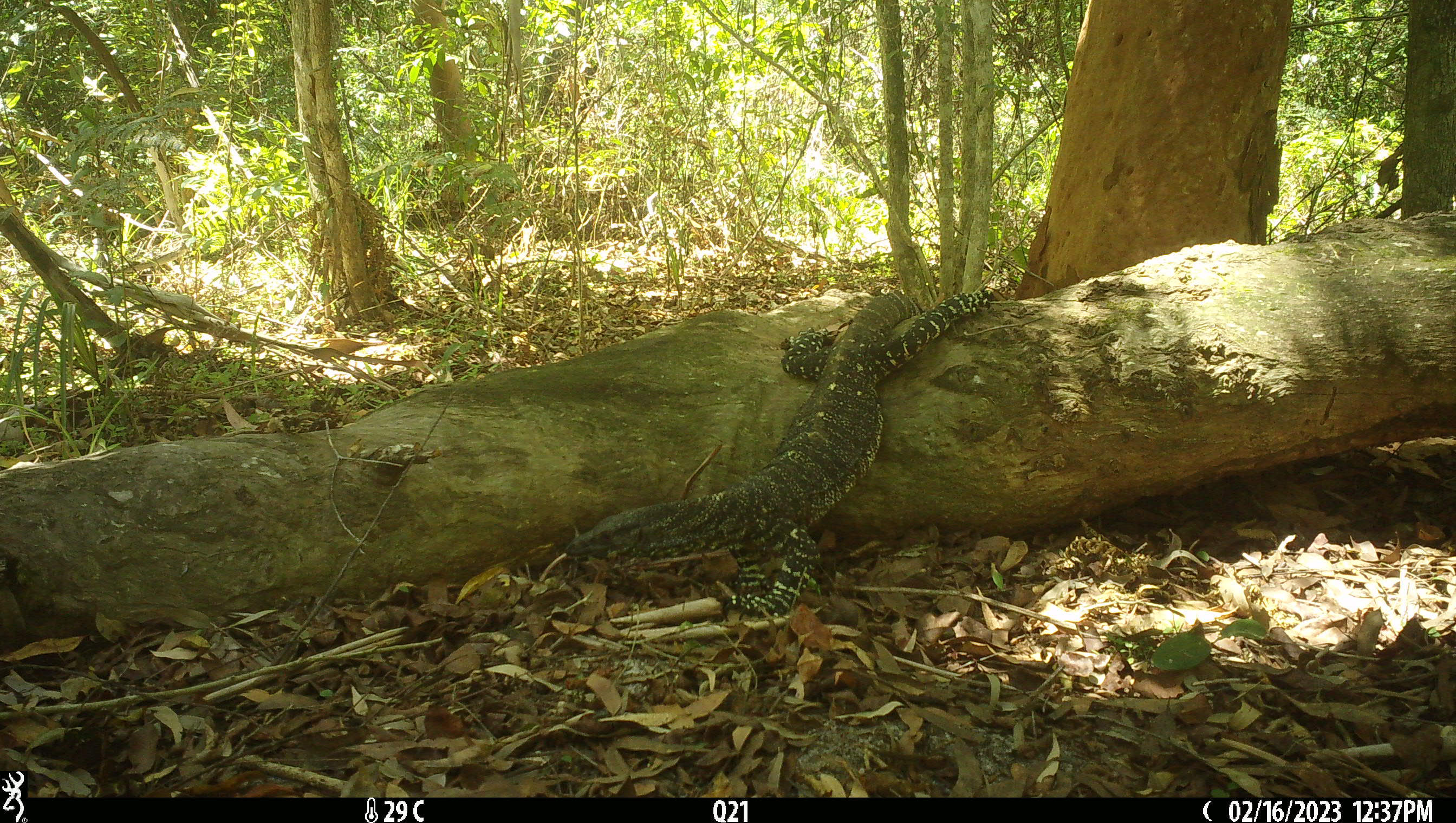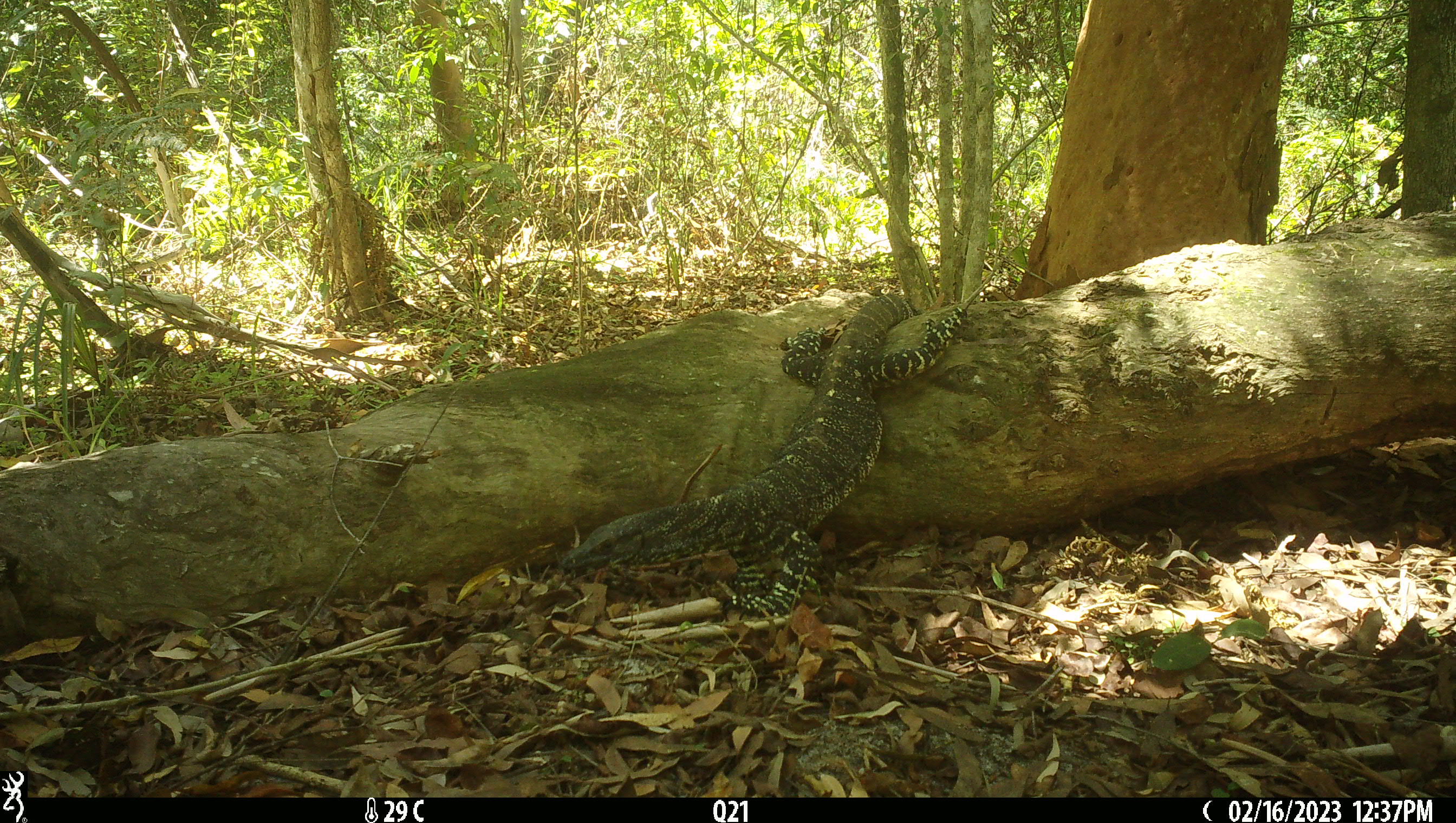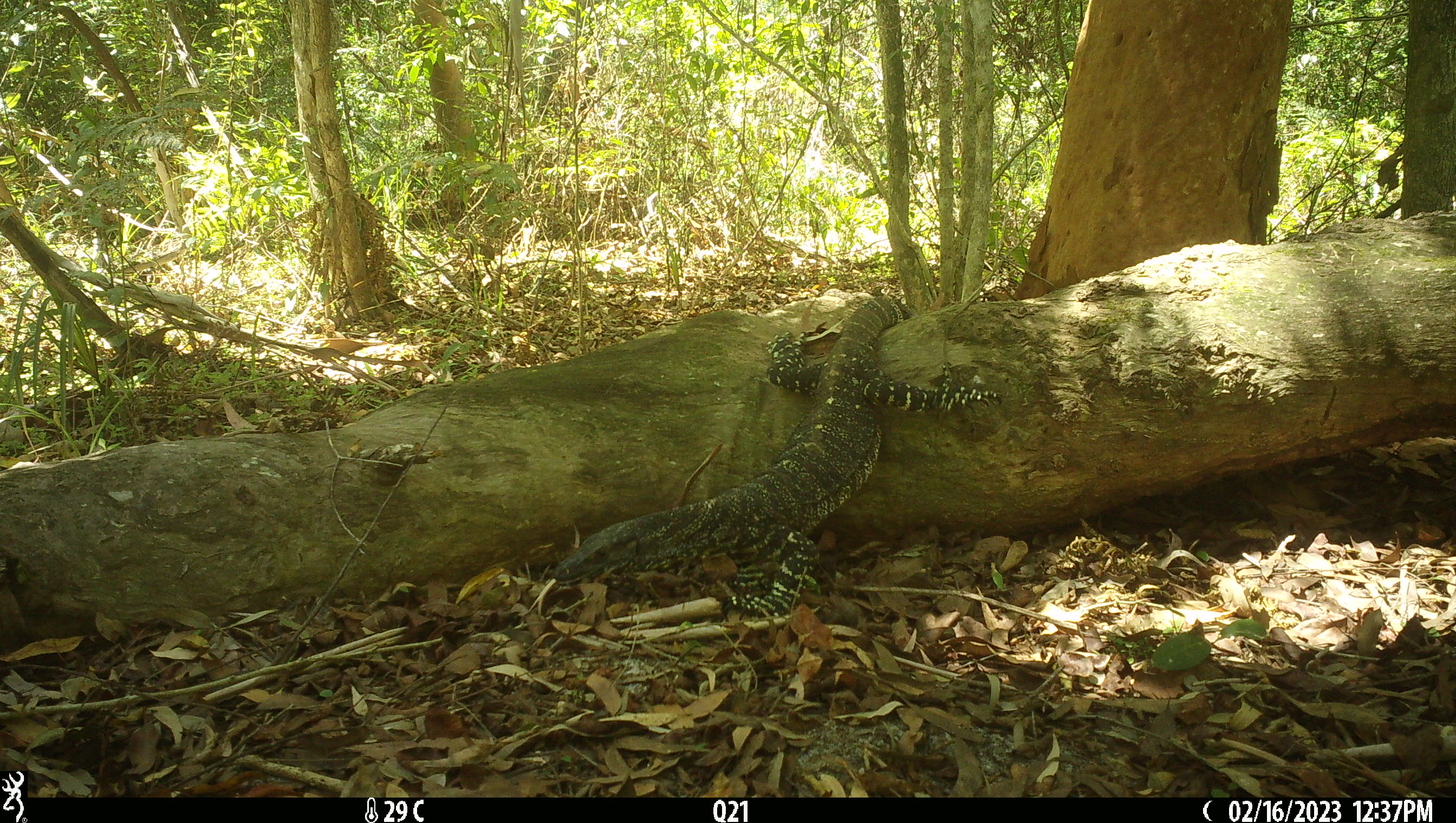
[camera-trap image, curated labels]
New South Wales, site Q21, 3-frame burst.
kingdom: Animalia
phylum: Chordata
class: Reptilia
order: Squamata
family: Varanidae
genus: Varanus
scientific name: Varanus varius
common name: lace monitor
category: goanna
Goanna (lace monitor) (Varanus varius).